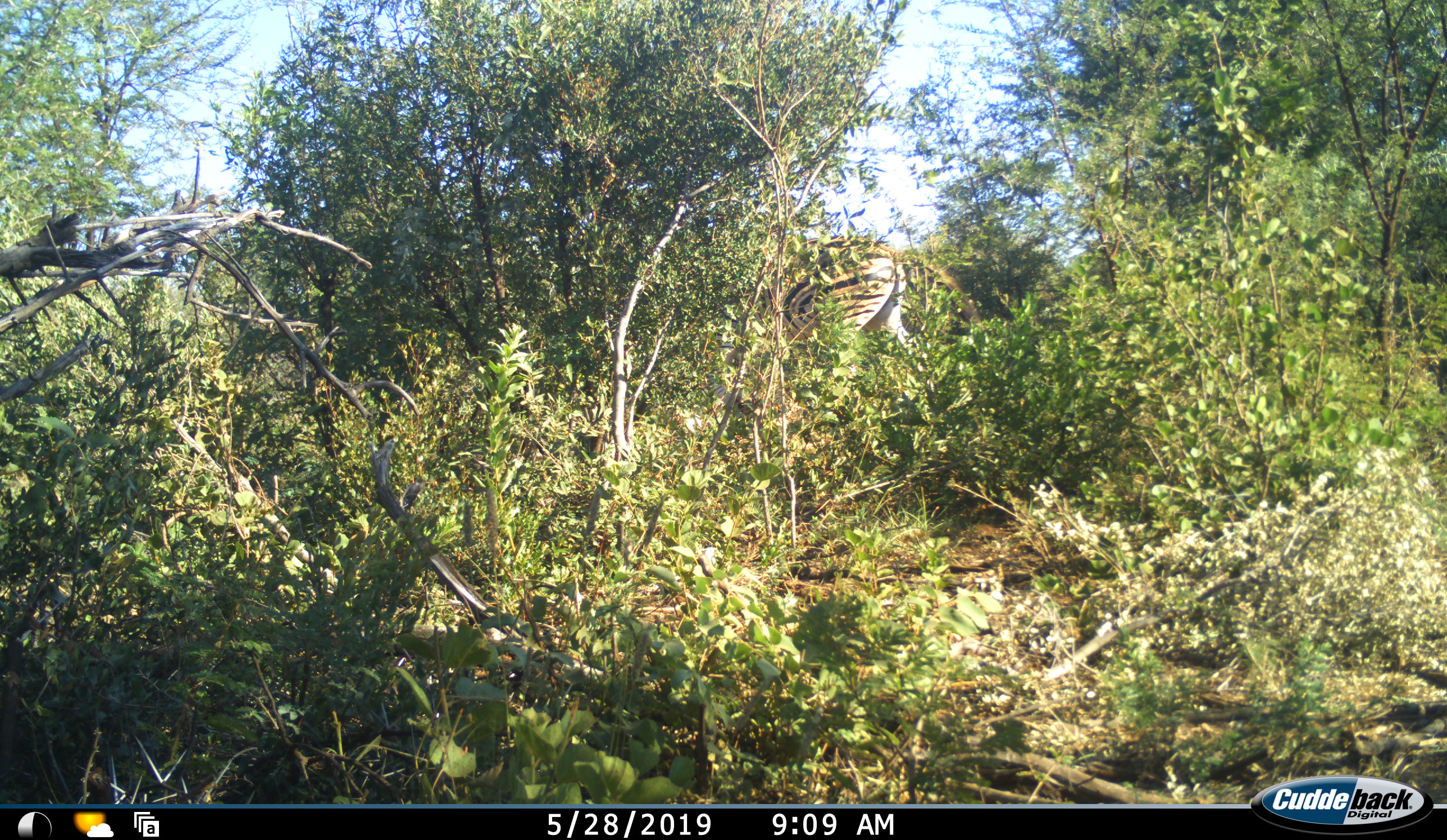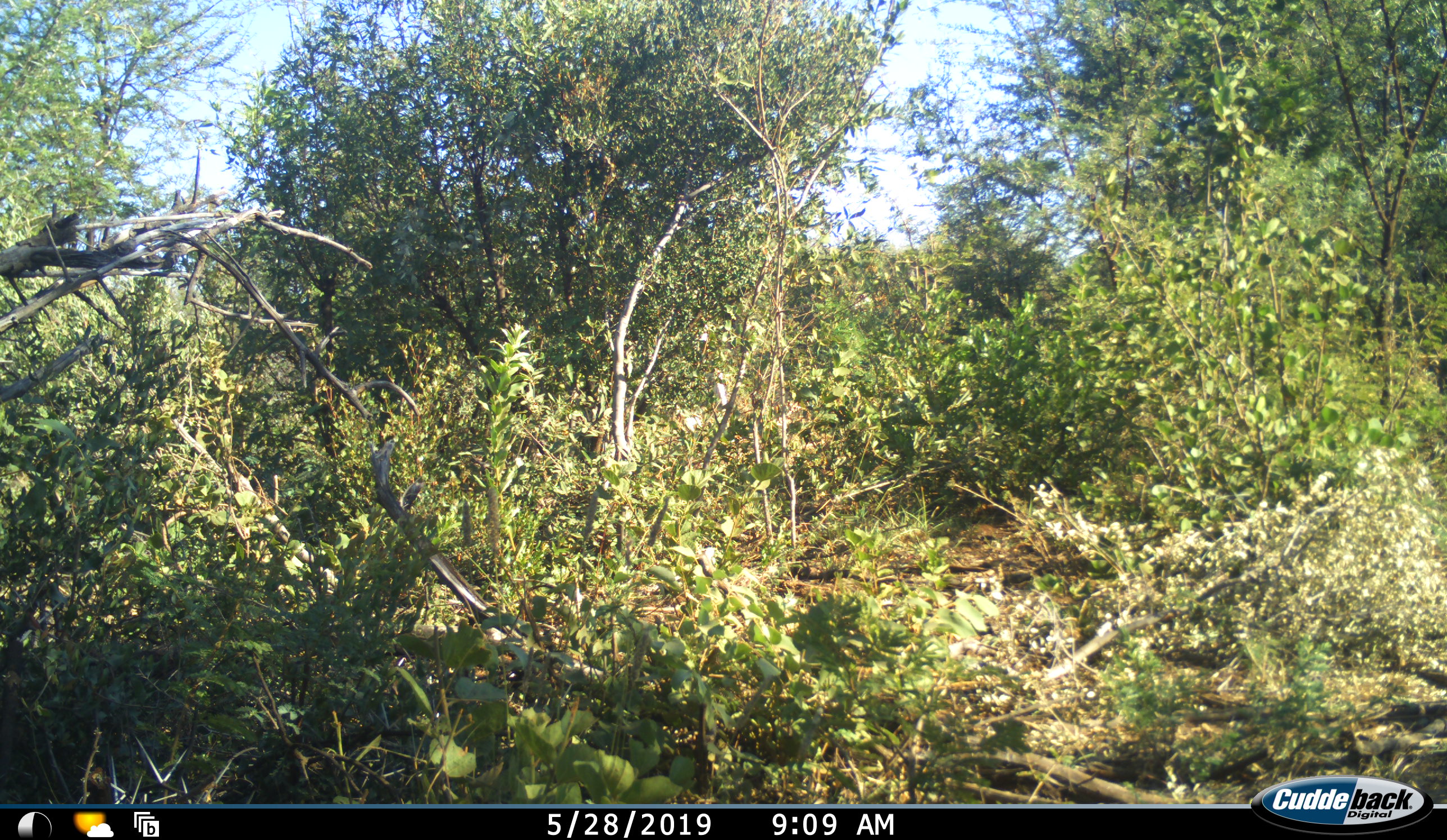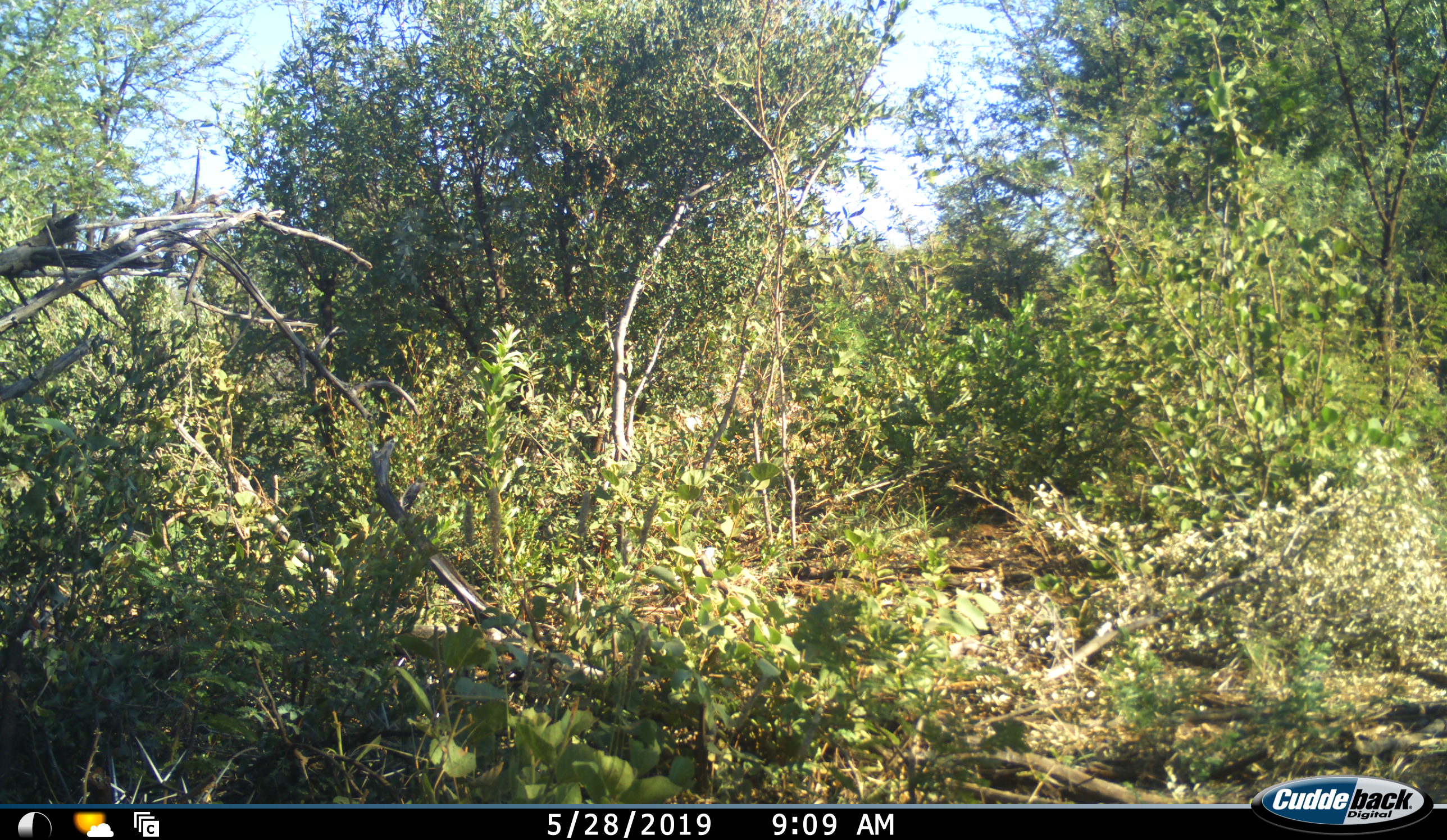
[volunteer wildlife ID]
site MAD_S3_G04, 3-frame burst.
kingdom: Animalia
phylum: Chordata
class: Mammalia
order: Perissodactyla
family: Equidae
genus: Equus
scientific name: Equus quagga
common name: plains zebra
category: zebraplains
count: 1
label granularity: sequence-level